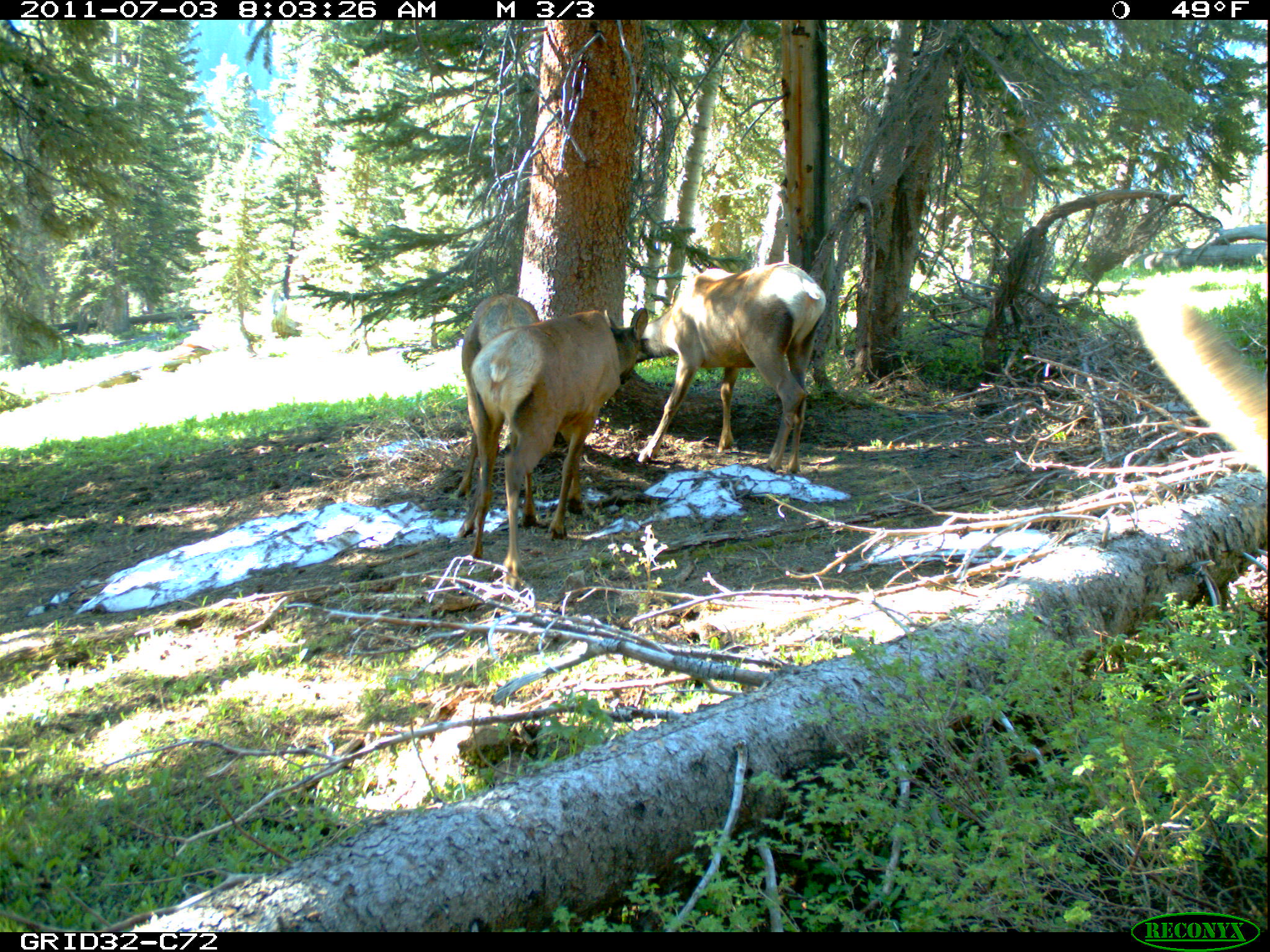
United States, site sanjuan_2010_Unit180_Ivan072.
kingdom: Animalia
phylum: Chordata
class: Mammalia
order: Artiodactyla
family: Cervidae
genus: Cervus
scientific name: Cervus elaphus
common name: red deer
Cervus elaphus (red deer).